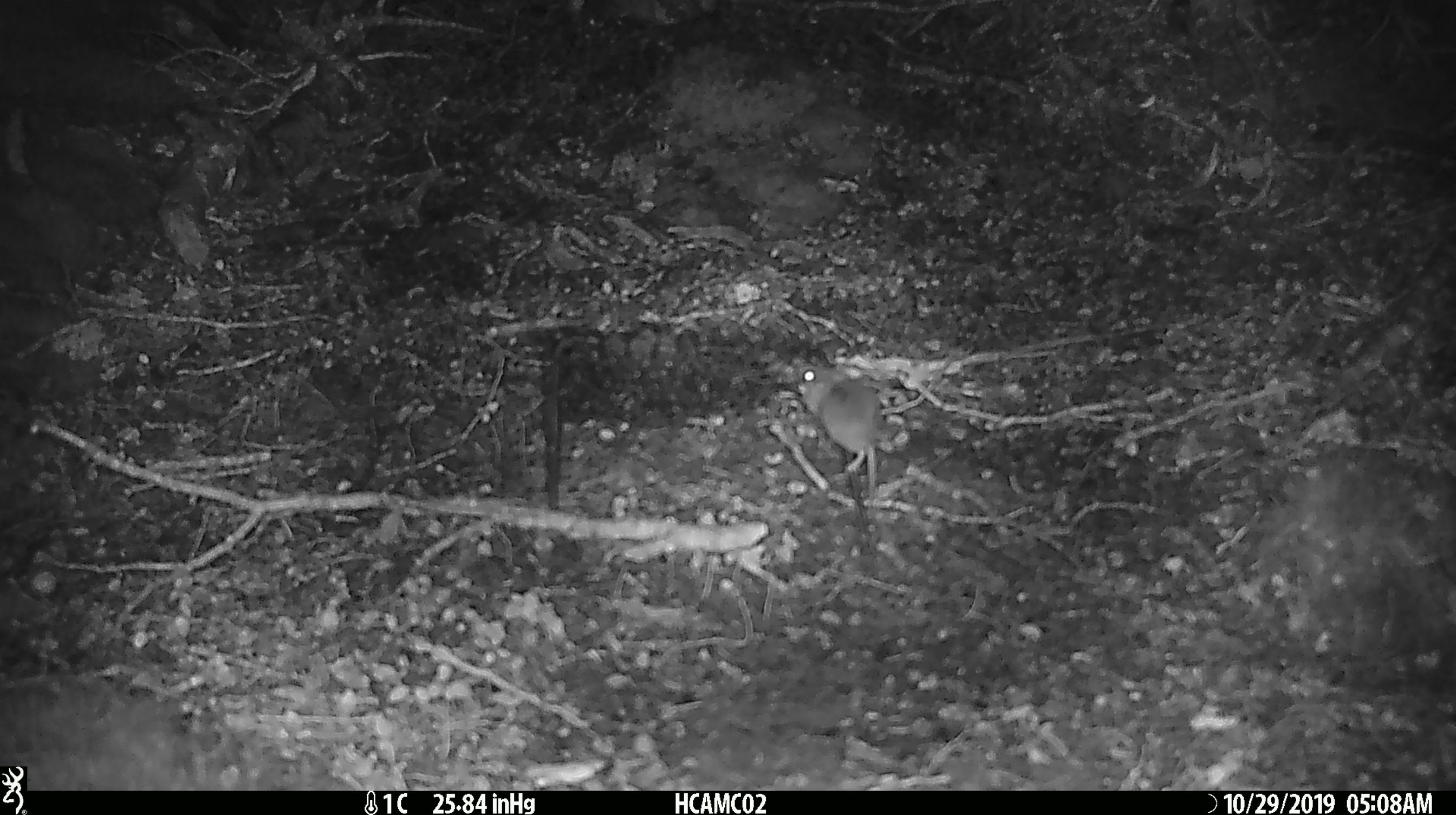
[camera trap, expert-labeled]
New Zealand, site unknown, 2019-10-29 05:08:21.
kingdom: Animalia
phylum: Chordata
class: Mammalia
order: Rodentia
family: Muridae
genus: Mus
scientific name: Mus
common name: mouse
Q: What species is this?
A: Mouse (Mus).